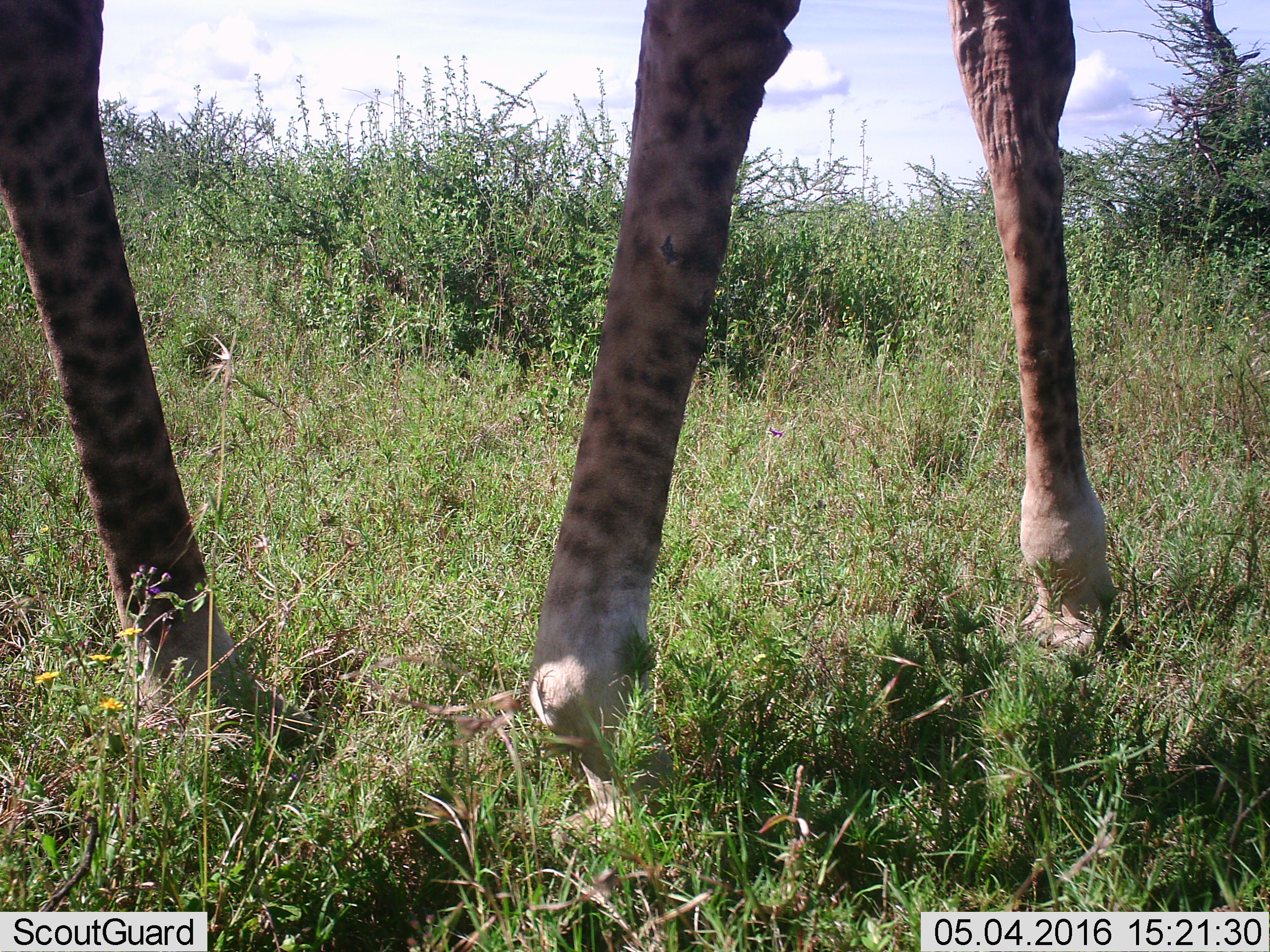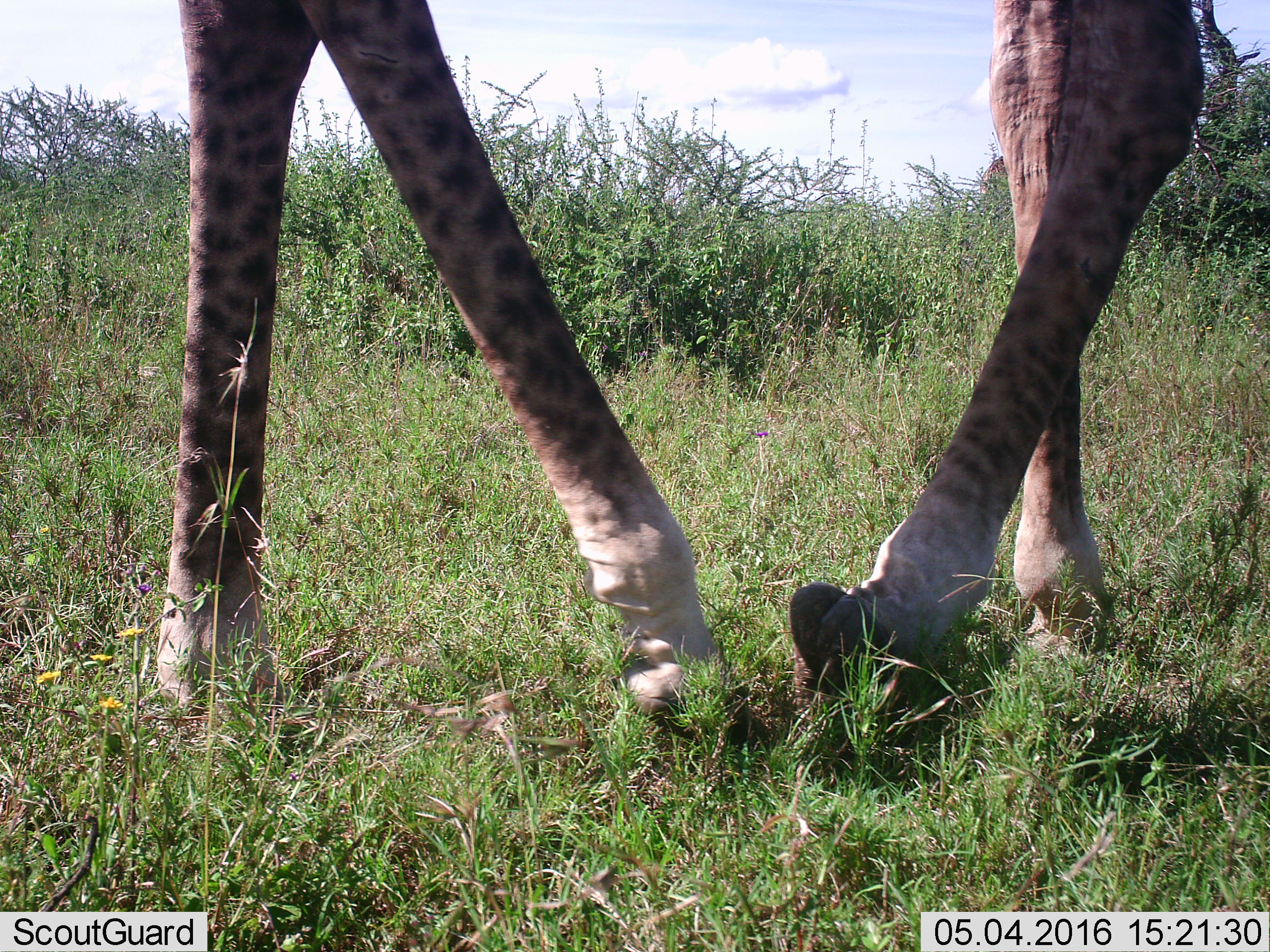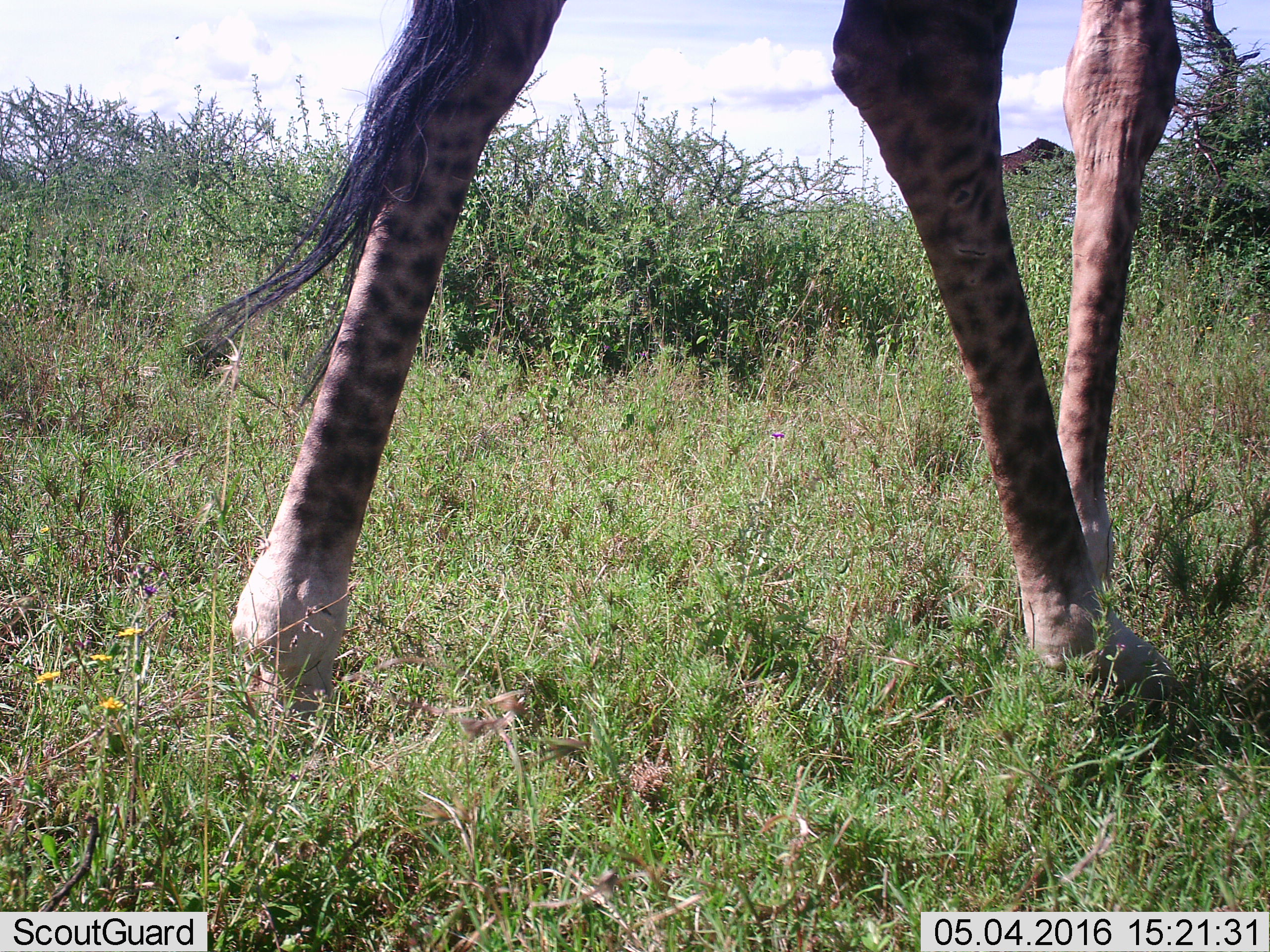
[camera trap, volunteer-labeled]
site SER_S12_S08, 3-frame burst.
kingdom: Animalia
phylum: Chordata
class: Mammalia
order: Artiodactyla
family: Giraffidae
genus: Giraffa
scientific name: Giraffa camelopardalis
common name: giraffe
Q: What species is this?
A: Giraffe (Giraffa camelopardalis).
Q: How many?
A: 1.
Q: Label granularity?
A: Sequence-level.